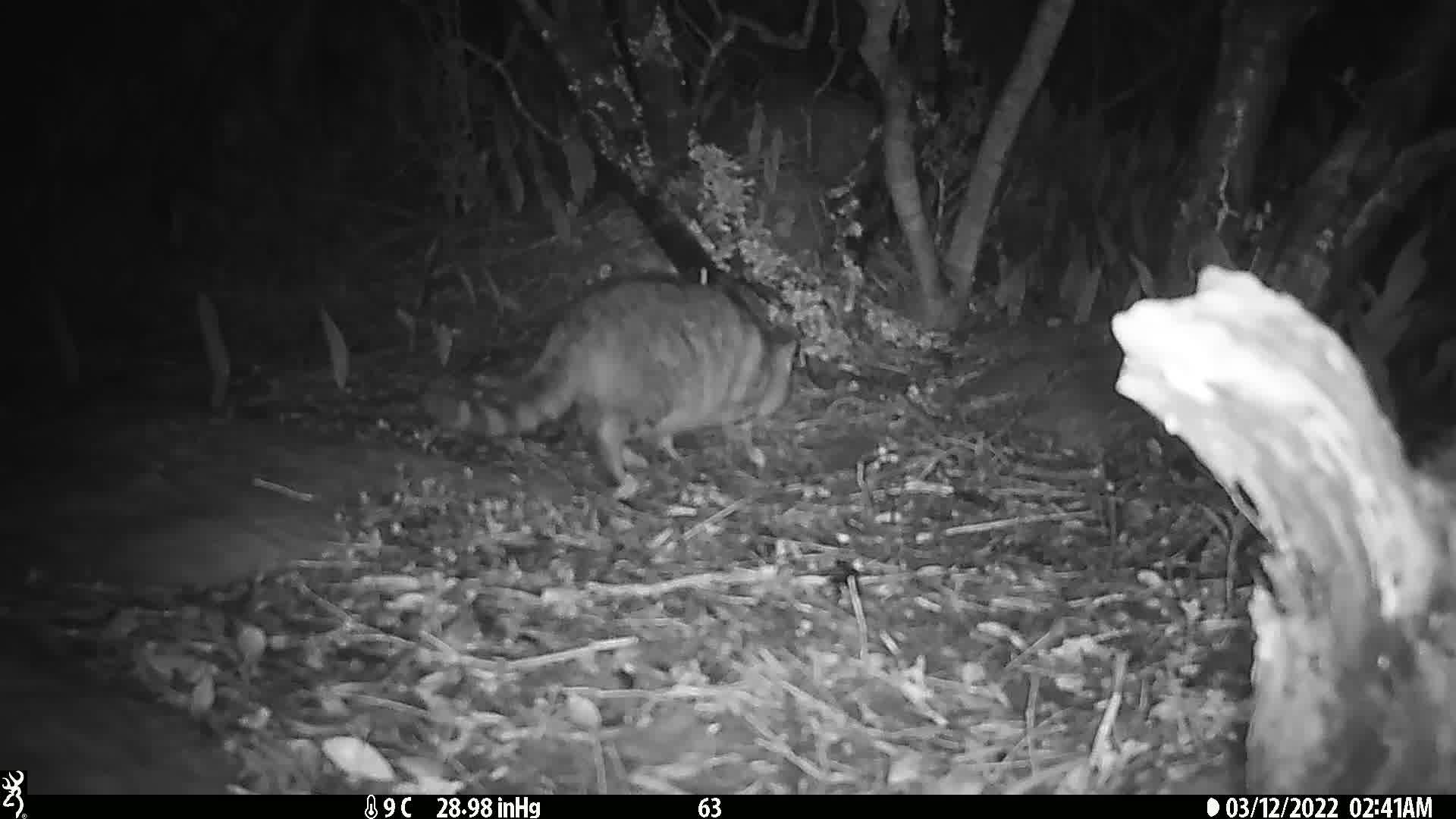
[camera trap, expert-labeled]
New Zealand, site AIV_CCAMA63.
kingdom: Animalia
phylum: Chordata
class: Mammalia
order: Carnivora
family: Felidae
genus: Felis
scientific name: Felis catus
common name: domestic cat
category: cat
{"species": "cat (domestic cat) (Felis catus)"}